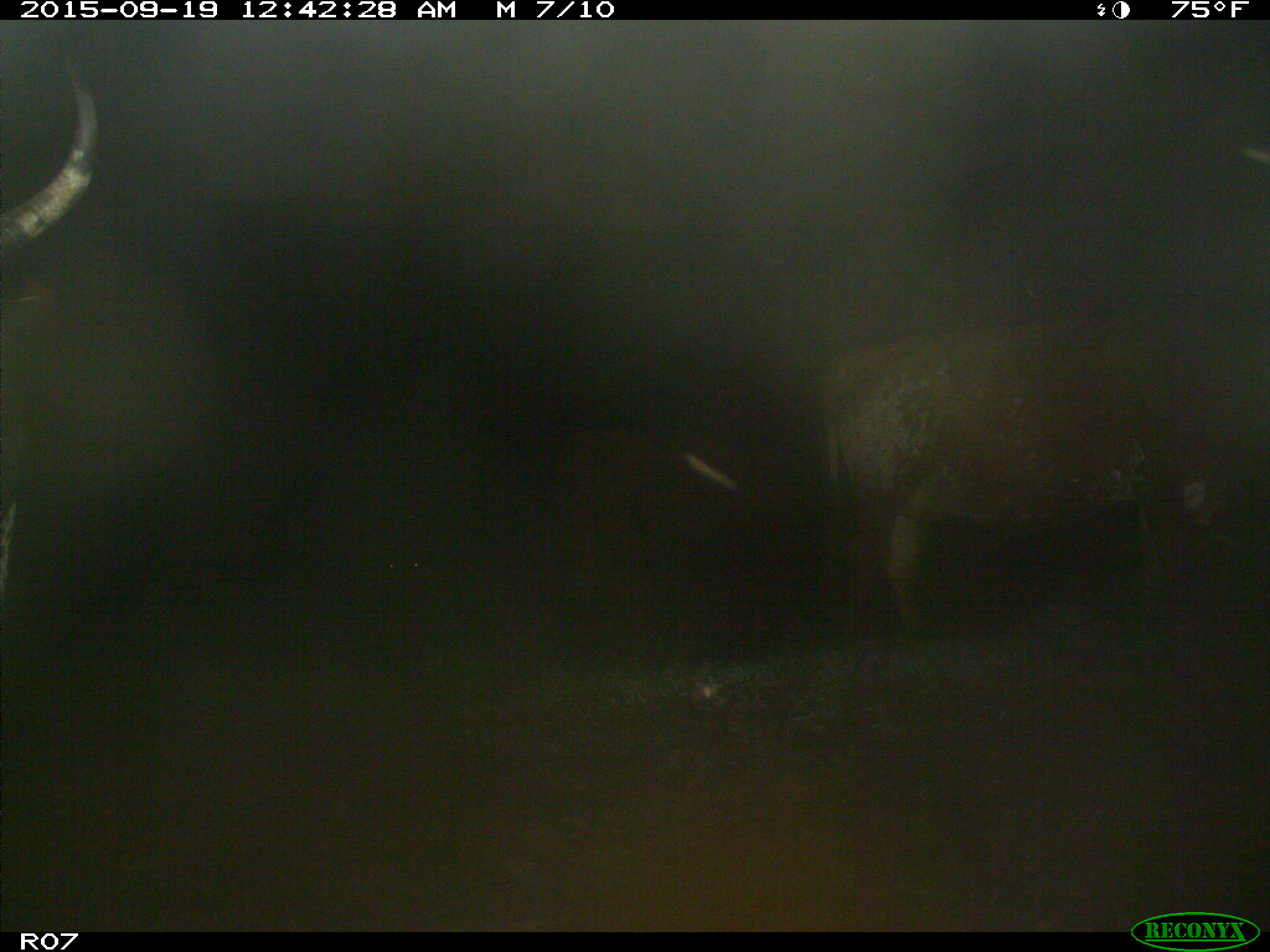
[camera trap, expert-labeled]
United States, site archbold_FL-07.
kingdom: Animalia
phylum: Chordata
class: Mammalia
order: Artiodactyla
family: Bovidae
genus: Bos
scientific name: Bos taurus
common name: domestic cow